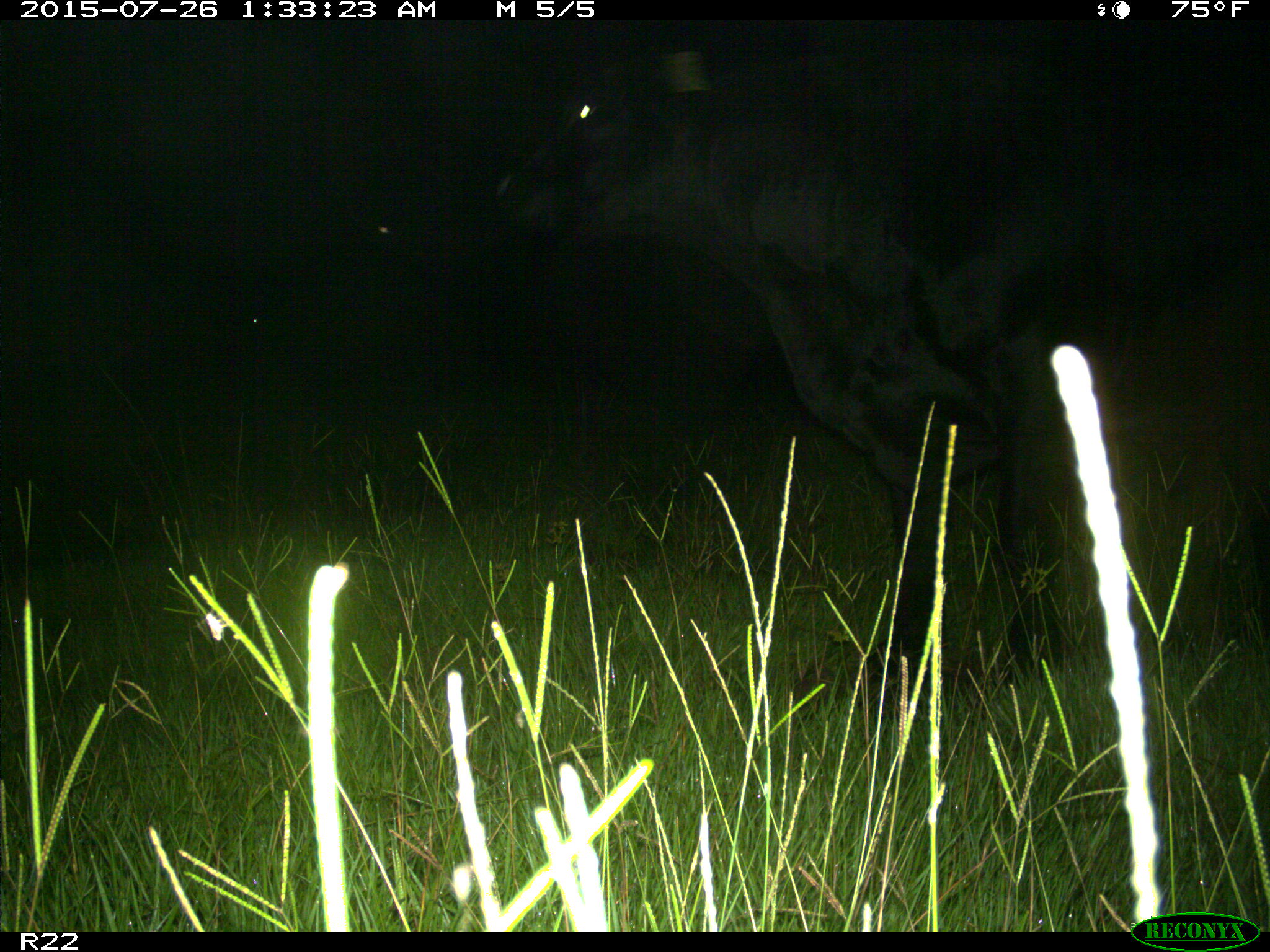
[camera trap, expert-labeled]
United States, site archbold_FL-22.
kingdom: Animalia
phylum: Chordata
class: Mammalia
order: Artiodactyla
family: Bovidae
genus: Bos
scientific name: Bos taurus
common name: domestic cow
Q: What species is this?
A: Bos taurus (domestic cow).